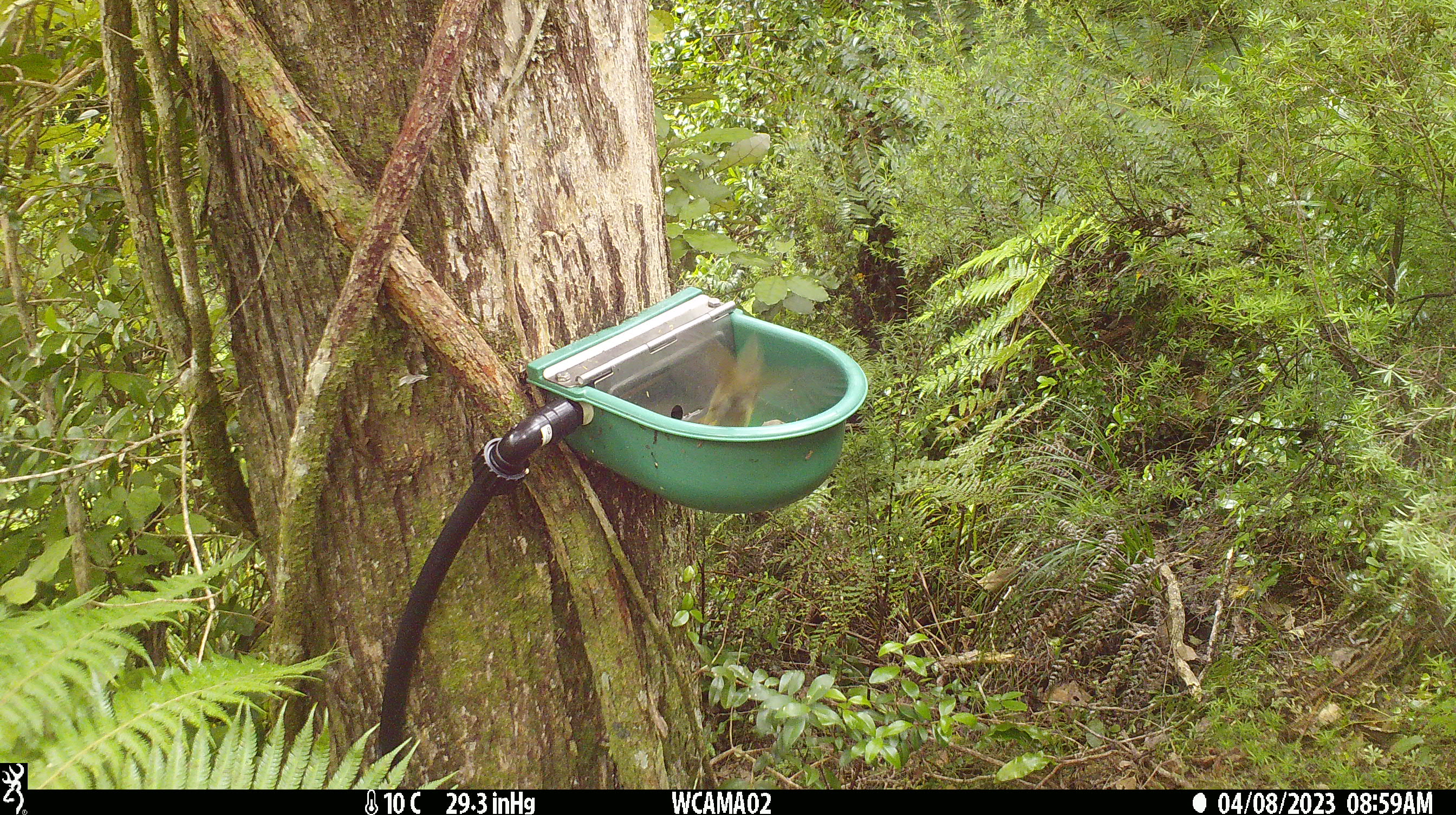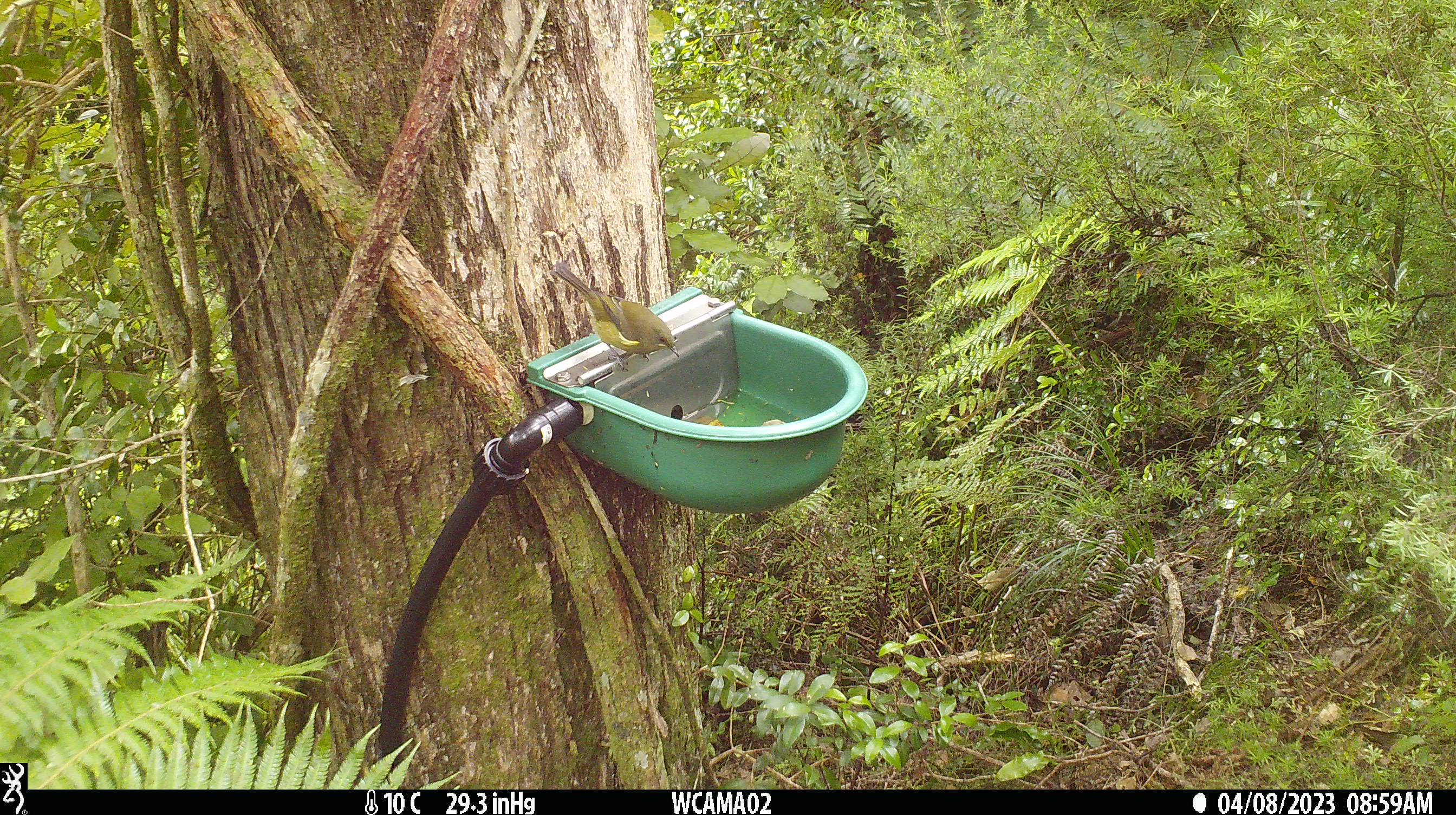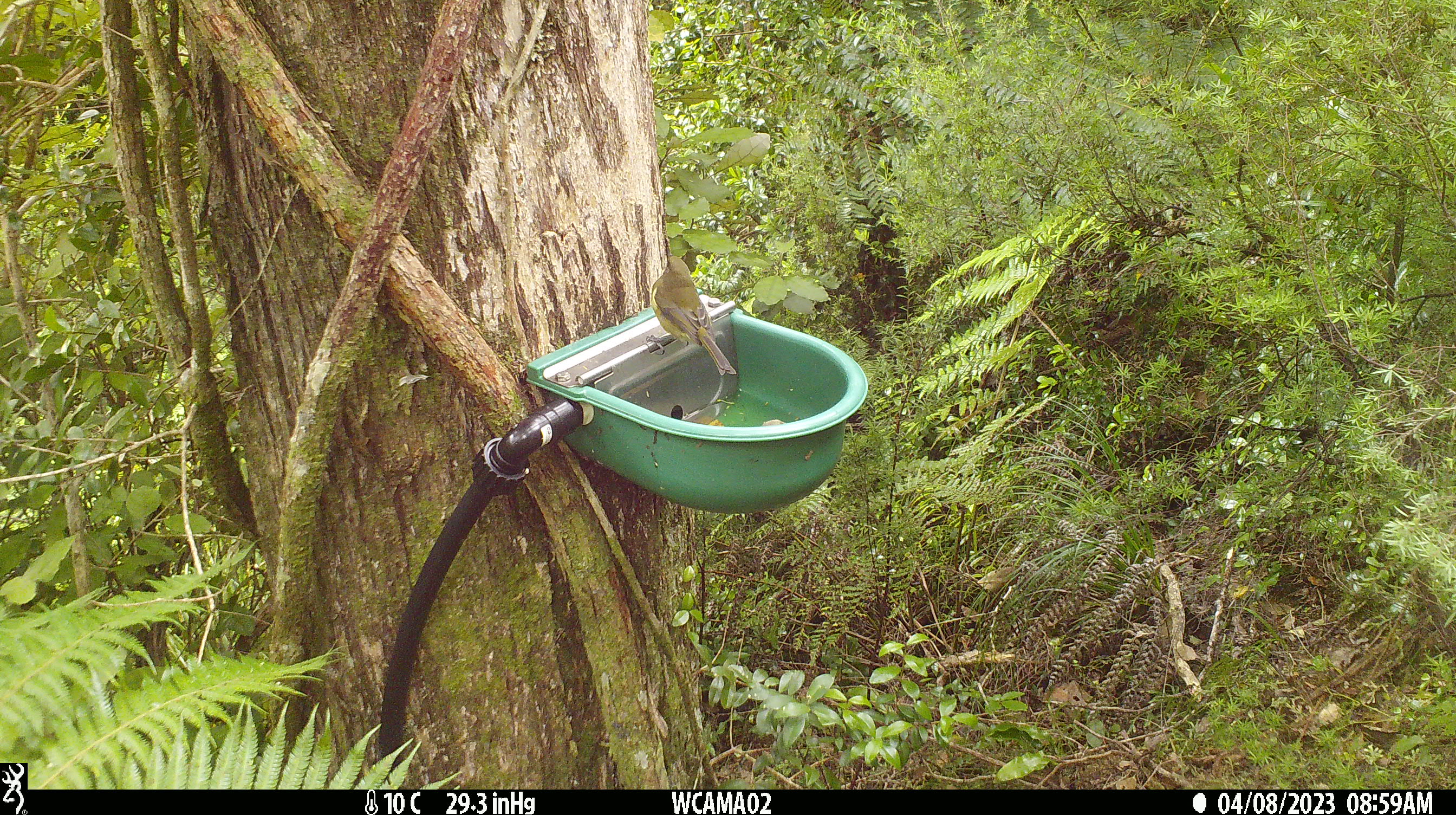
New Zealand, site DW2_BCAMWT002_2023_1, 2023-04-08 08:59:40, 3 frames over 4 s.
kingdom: Animalia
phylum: Chordata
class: Aves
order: Passeriformes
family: Meliphagidae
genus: Anthornis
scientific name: Anthornis melanura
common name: new zealand bellbird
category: bellbird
Bellbird (new zealand bellbird) (Anthornis melanura).